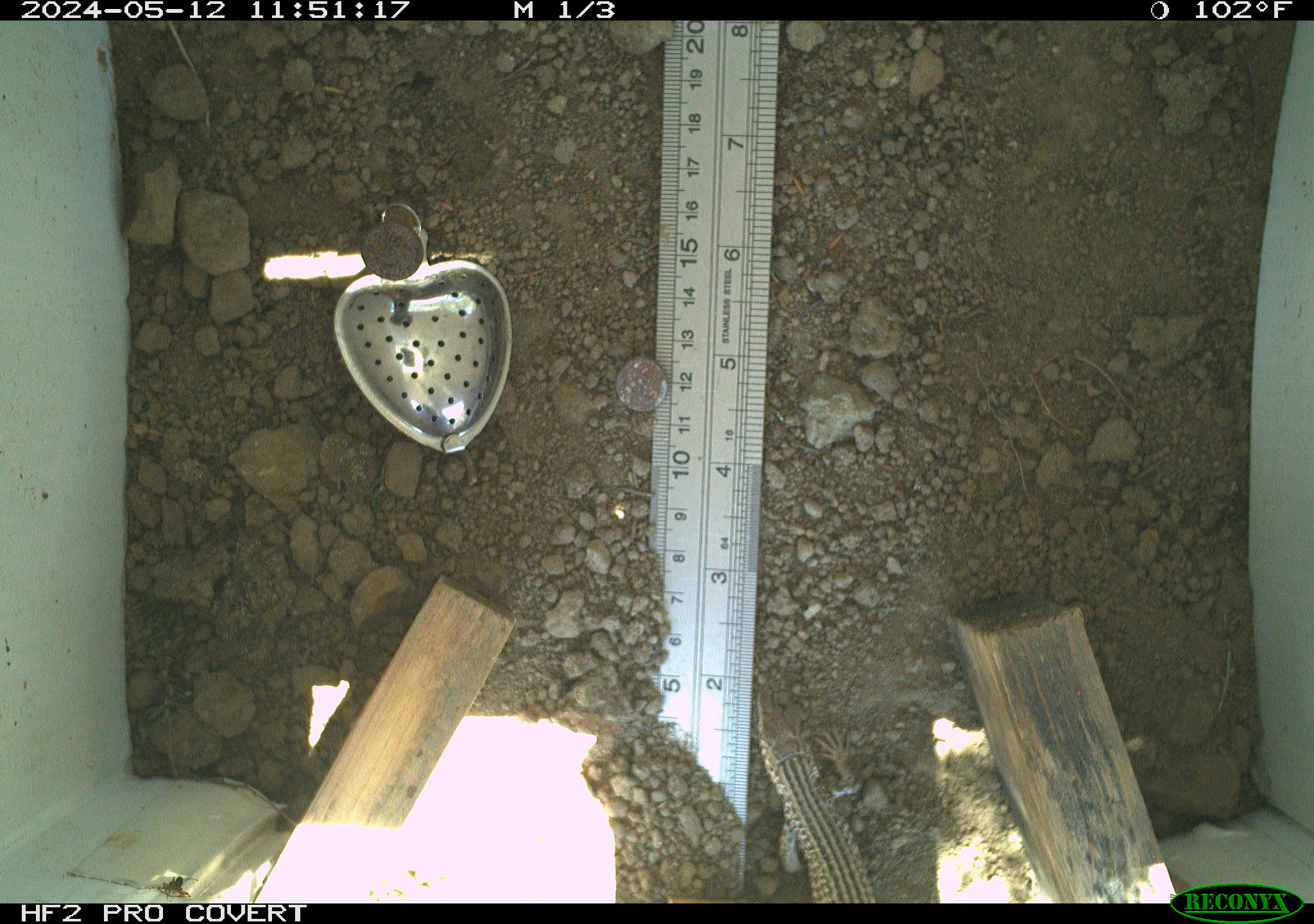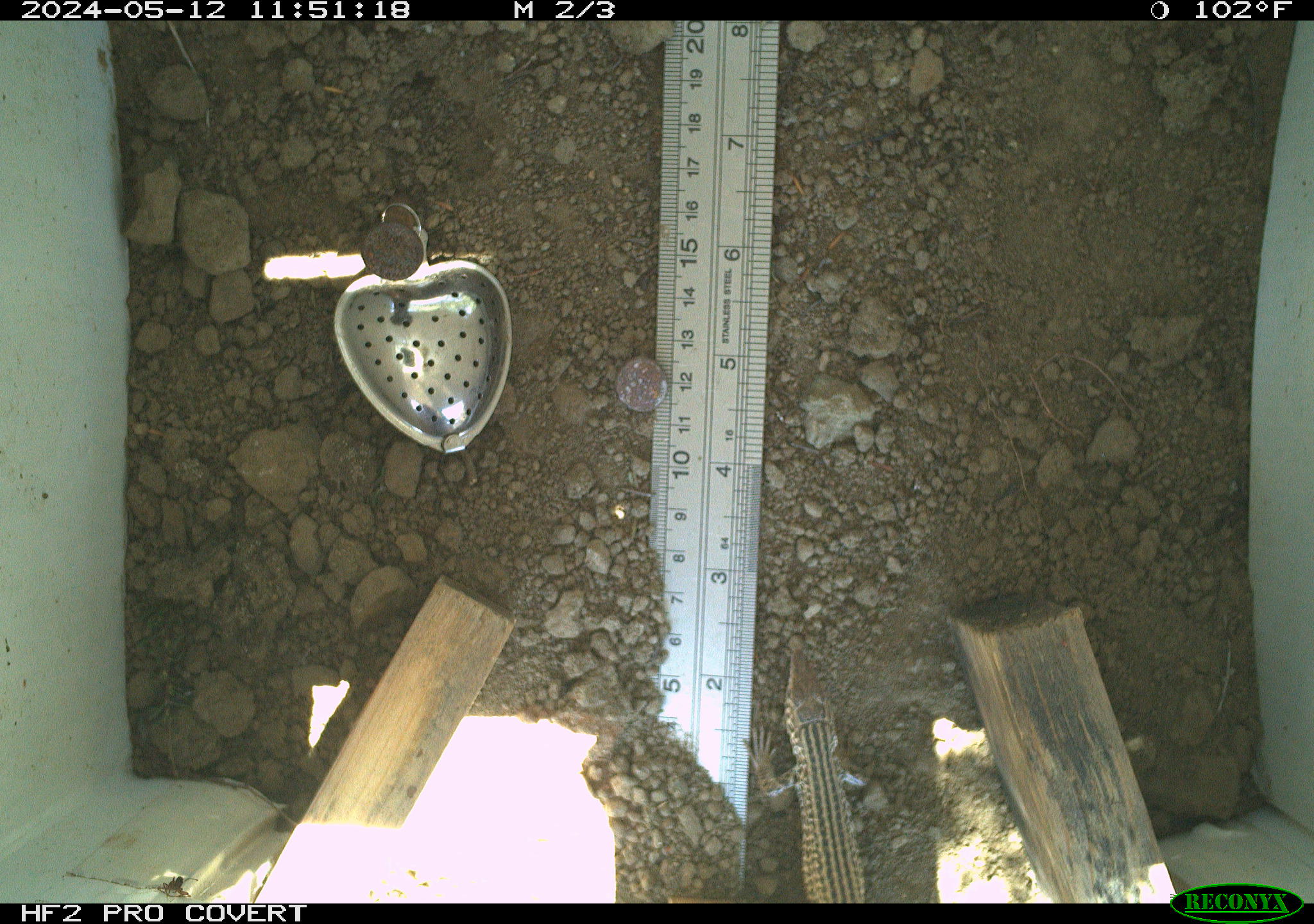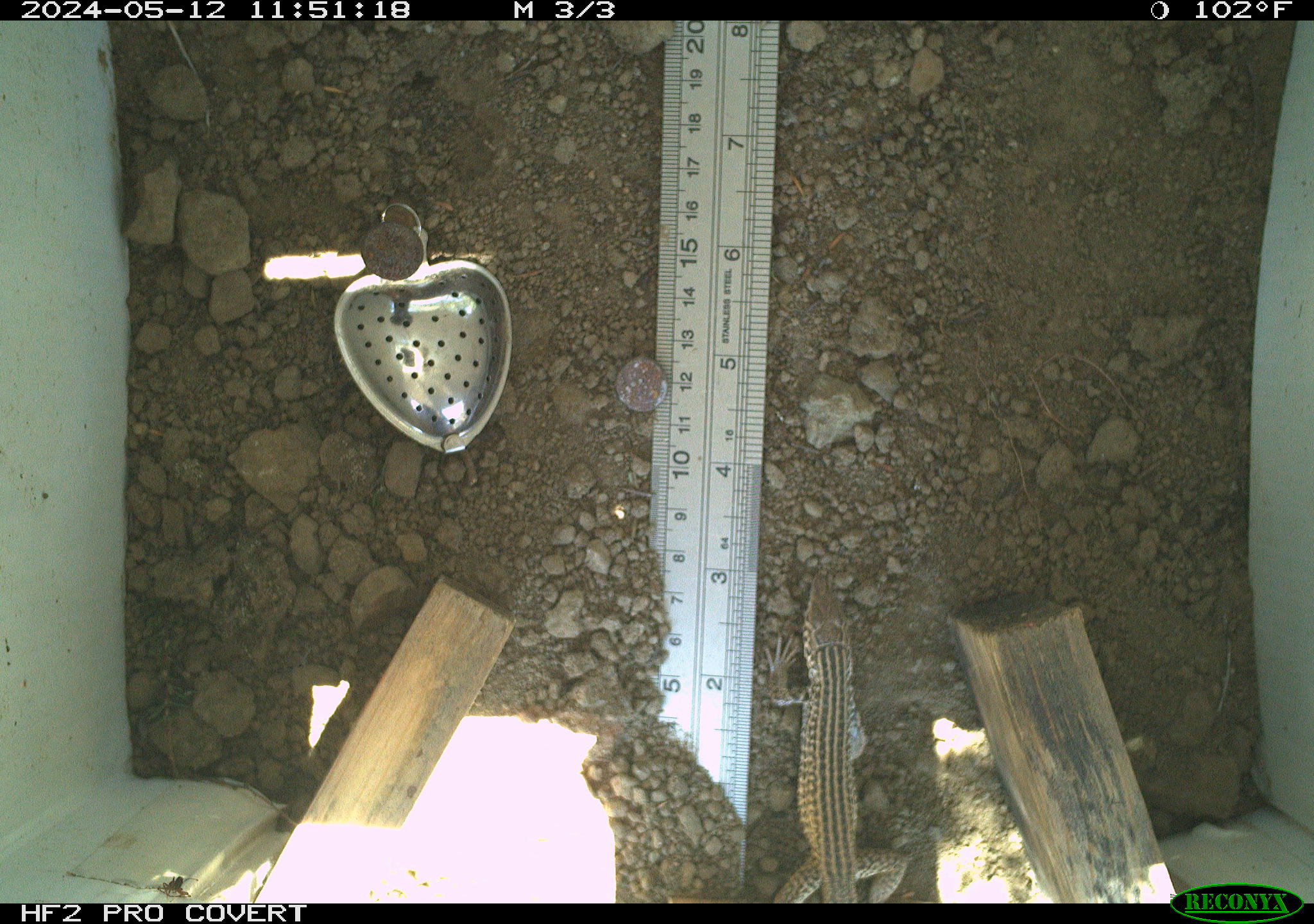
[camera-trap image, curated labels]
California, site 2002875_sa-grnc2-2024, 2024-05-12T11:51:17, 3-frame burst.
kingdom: Animalia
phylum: Chordata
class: Reptilia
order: Squamata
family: Teiidae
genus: Aspidoscelis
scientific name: Aspidoscelis tigris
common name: western whiptail